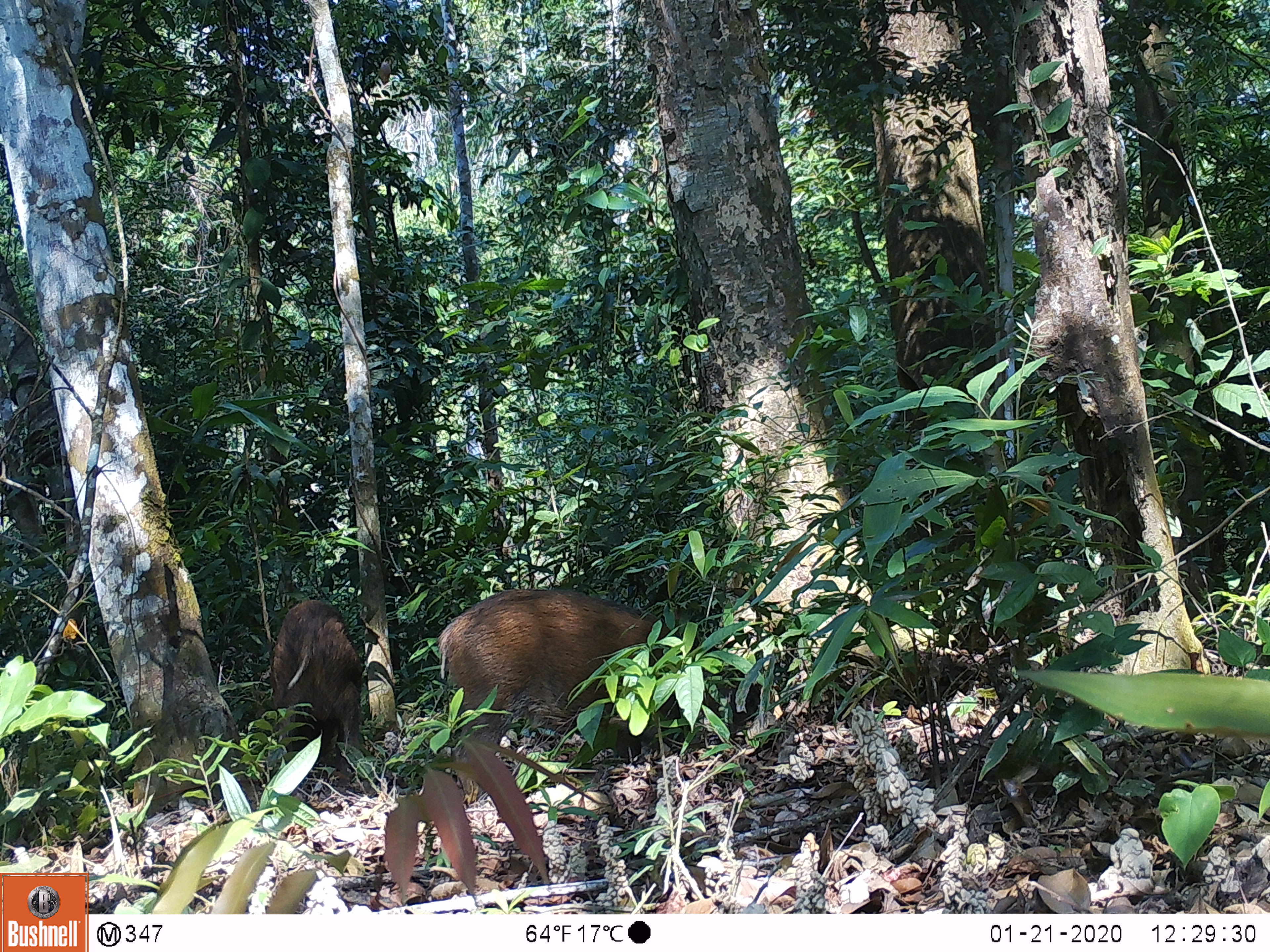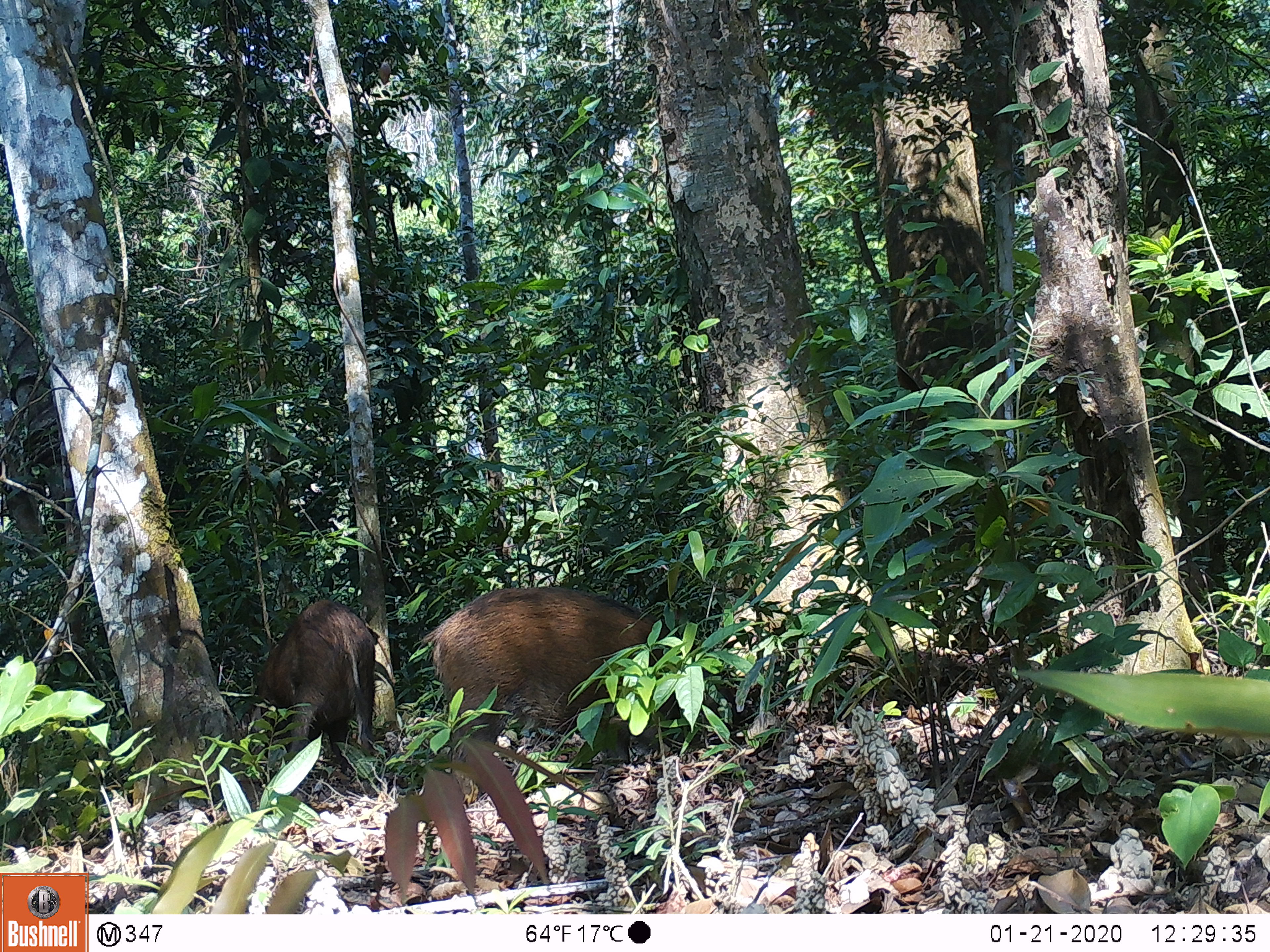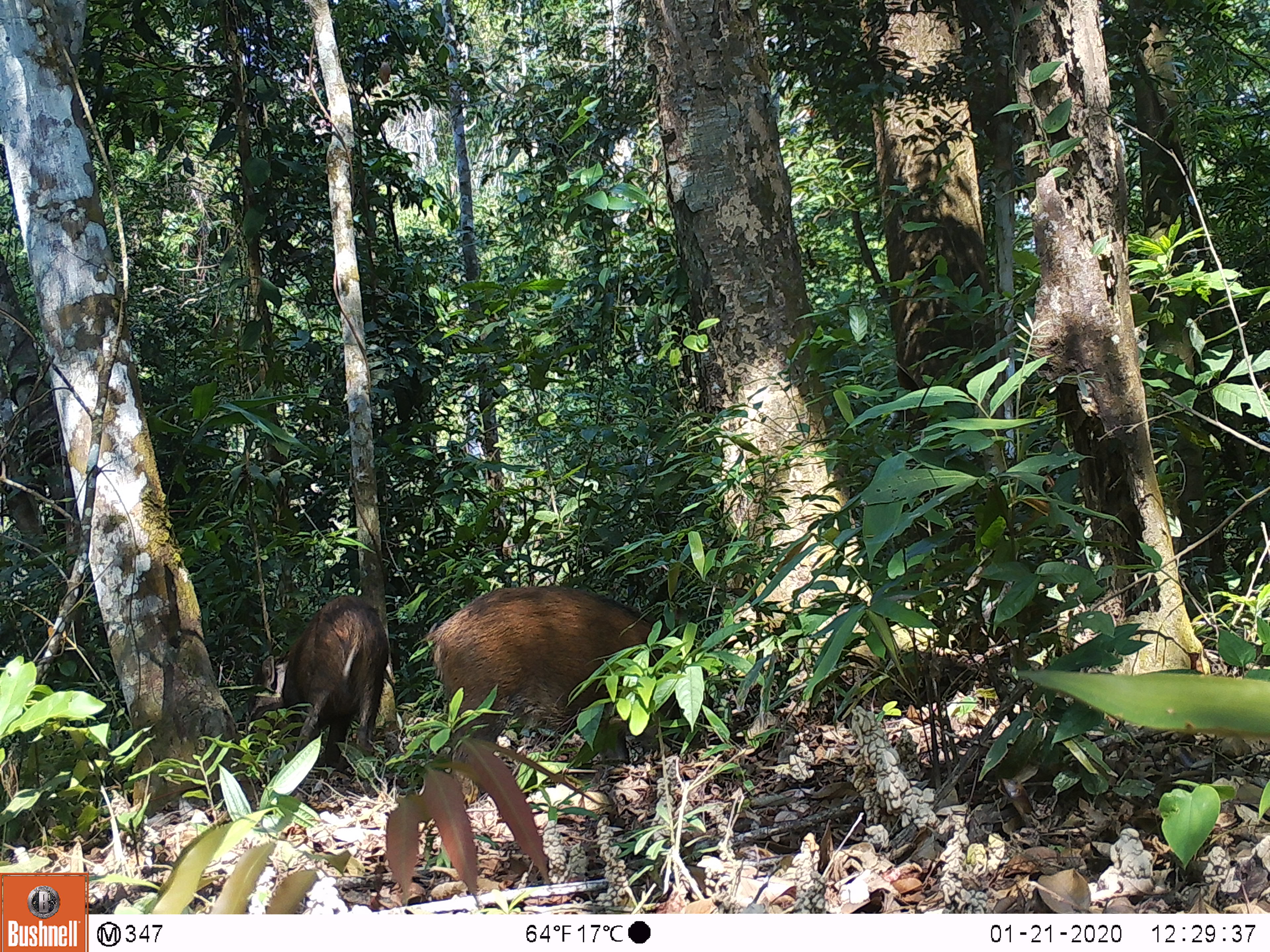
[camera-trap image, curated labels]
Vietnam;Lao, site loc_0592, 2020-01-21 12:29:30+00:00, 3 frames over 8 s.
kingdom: Animalia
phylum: Chordata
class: Mammalia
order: Artiodactyla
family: Suidae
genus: Sus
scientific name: Sus scrofa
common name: eurasian wild pig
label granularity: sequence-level